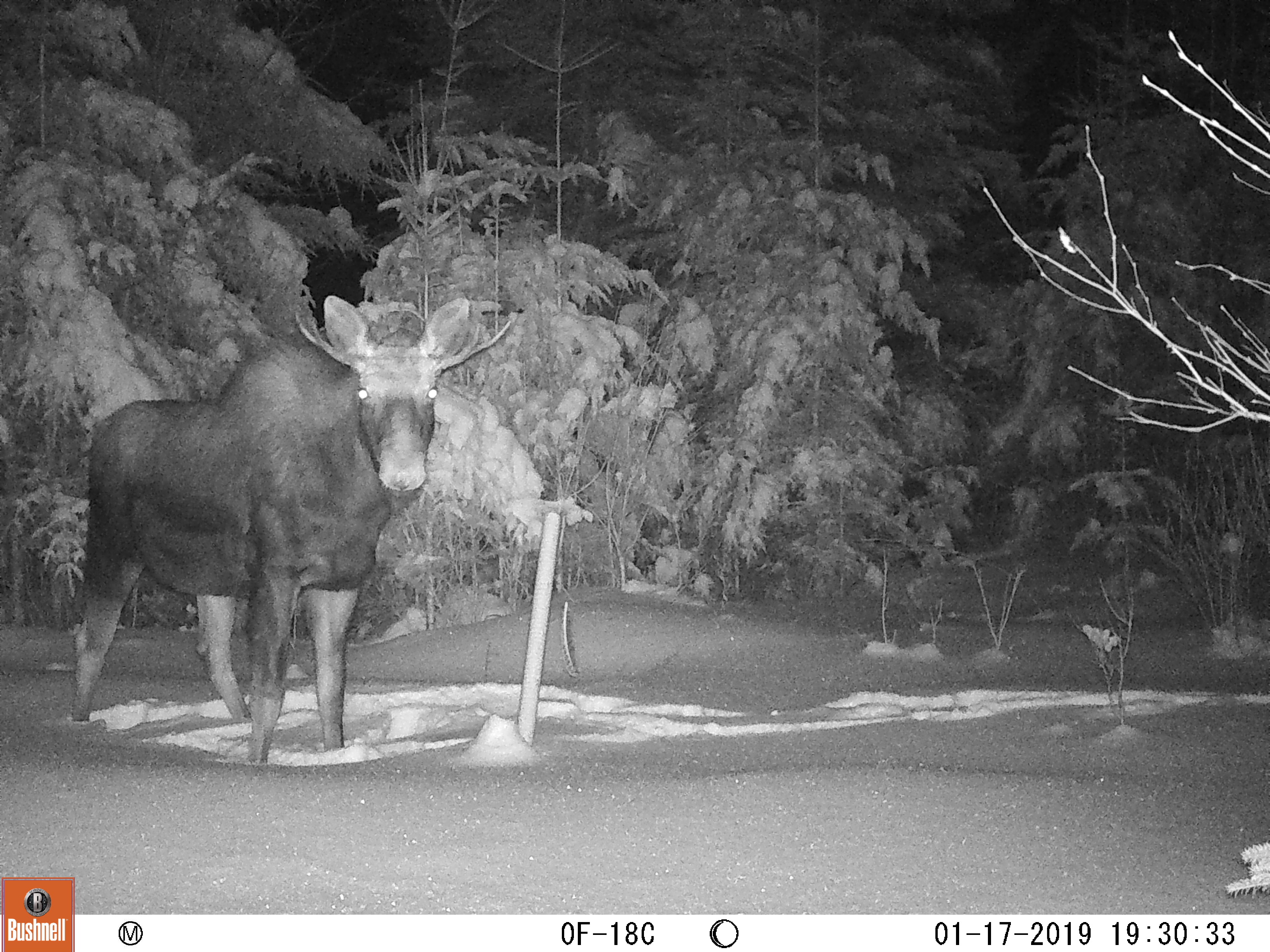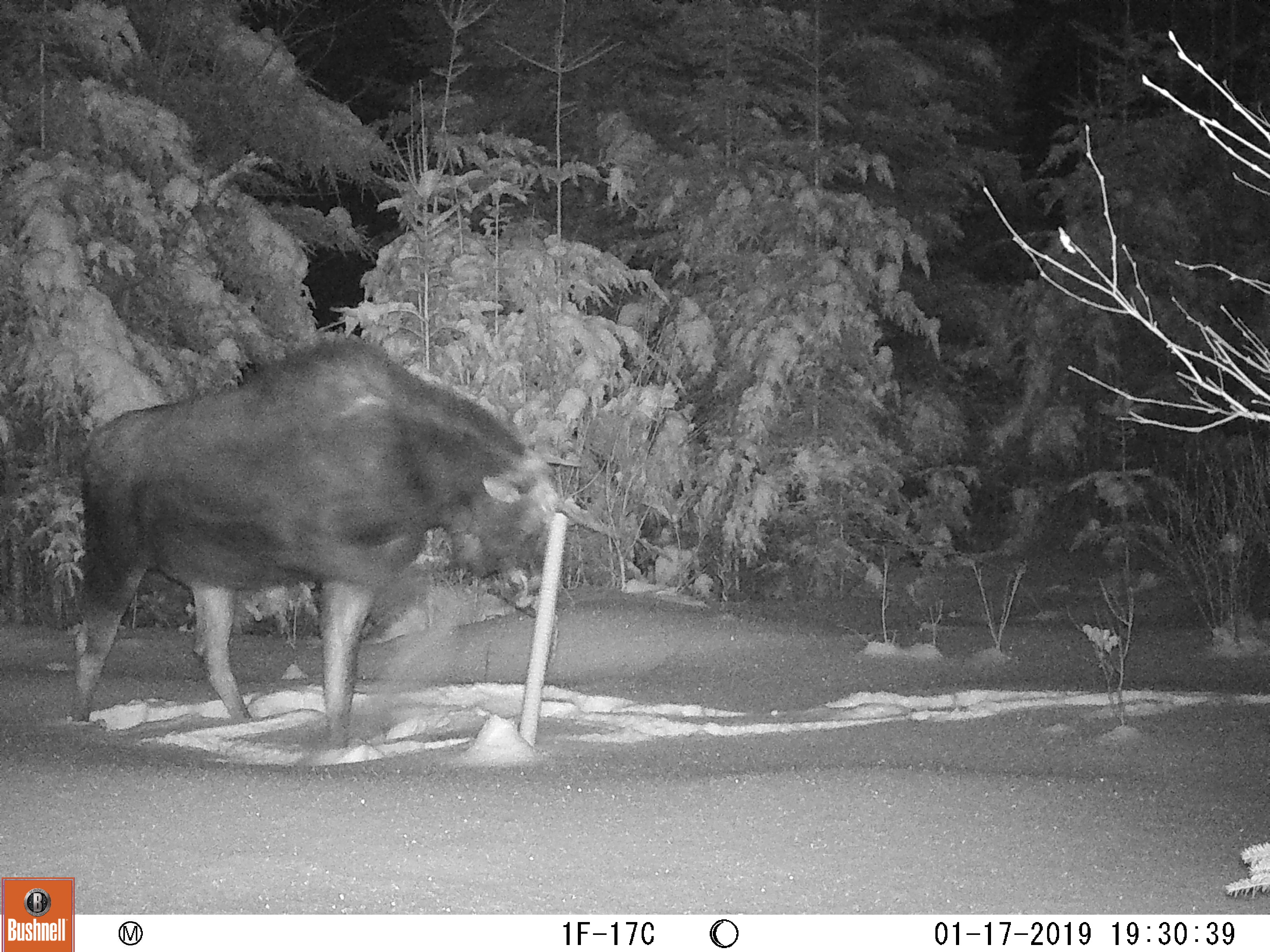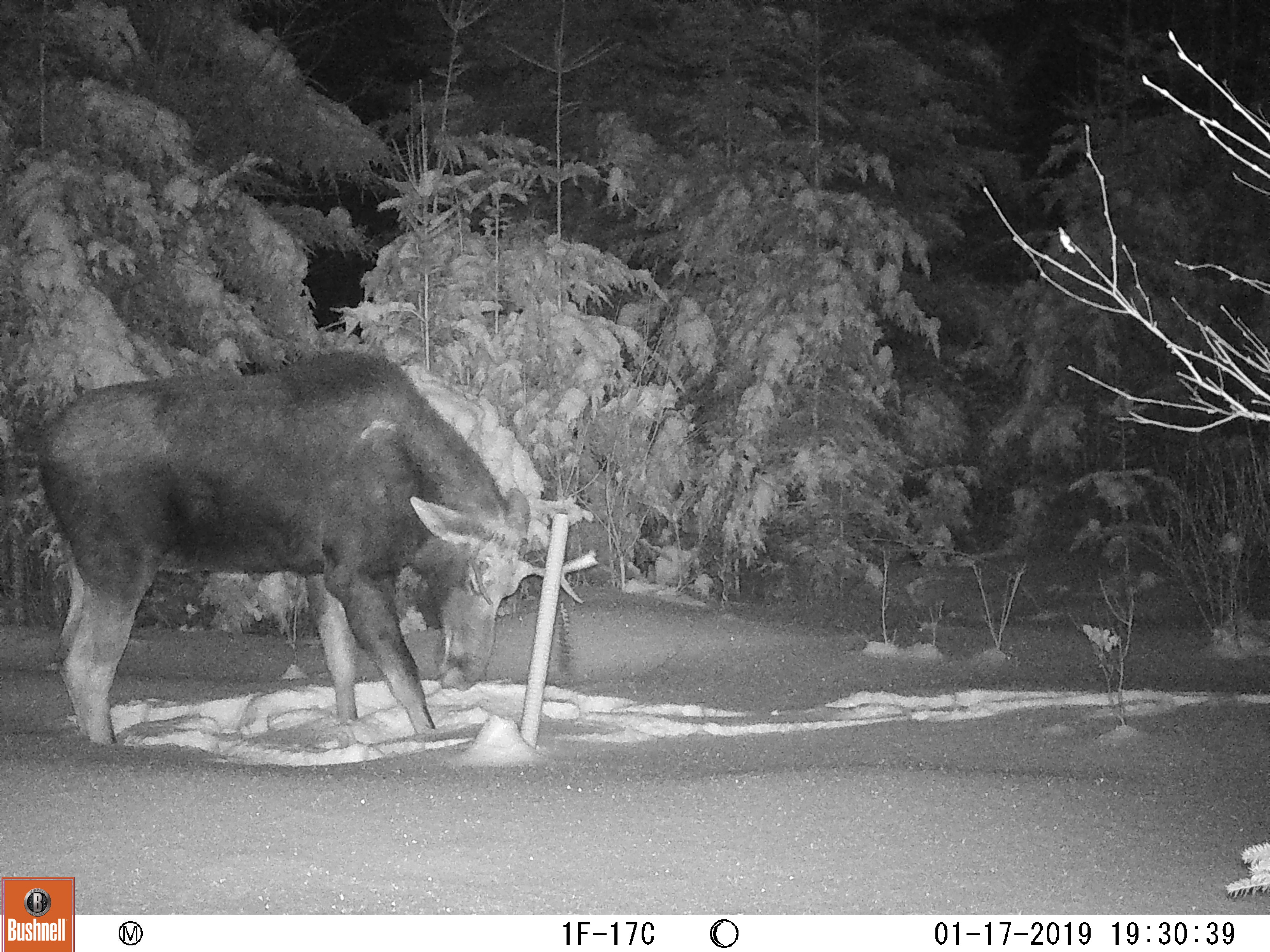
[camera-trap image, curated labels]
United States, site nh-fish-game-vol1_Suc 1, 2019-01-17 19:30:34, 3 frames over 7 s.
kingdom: Animalia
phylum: Chordata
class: Mammalia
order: Artiodactyla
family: Cervidae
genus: Alces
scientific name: Alces alces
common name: moose